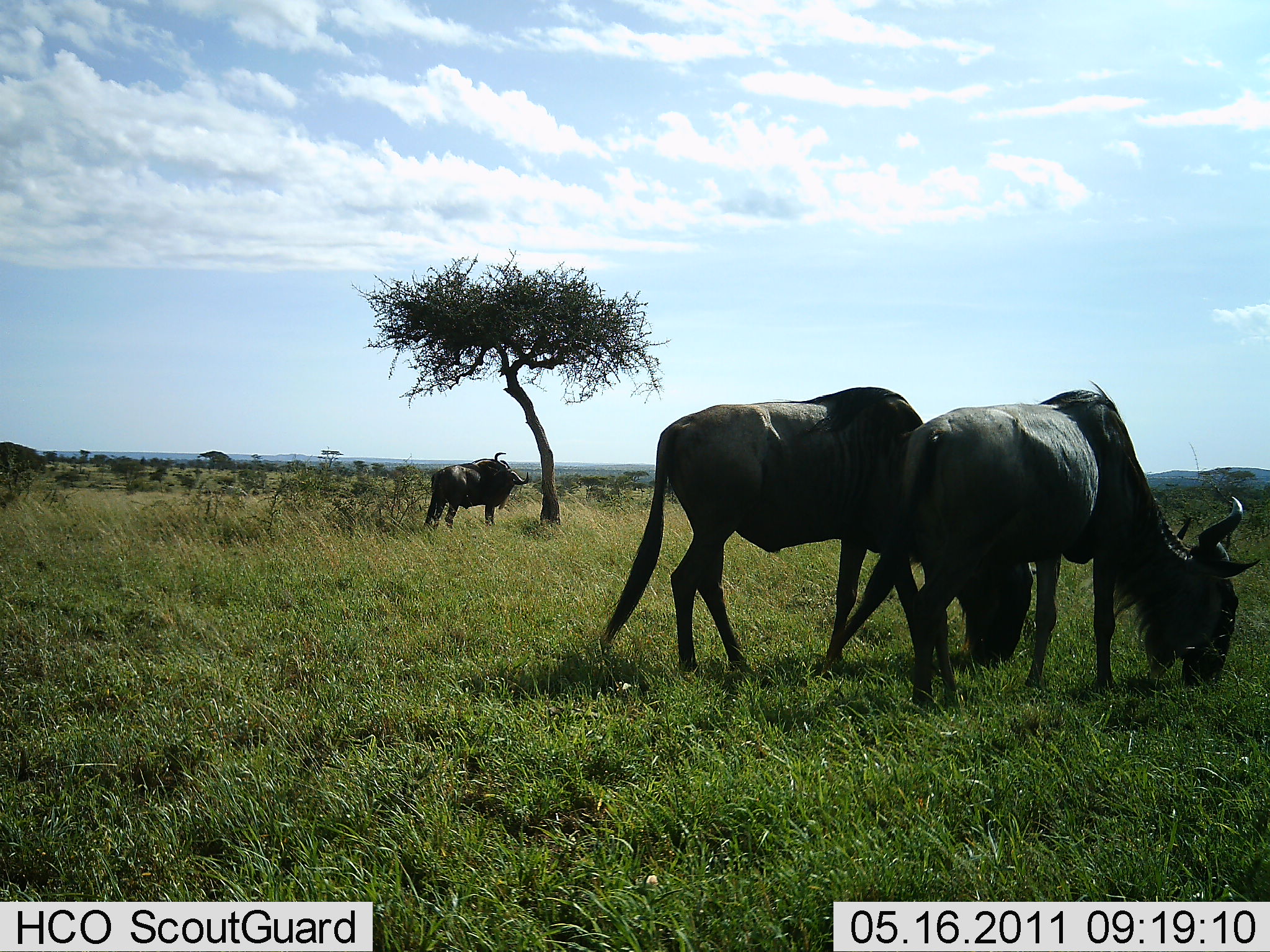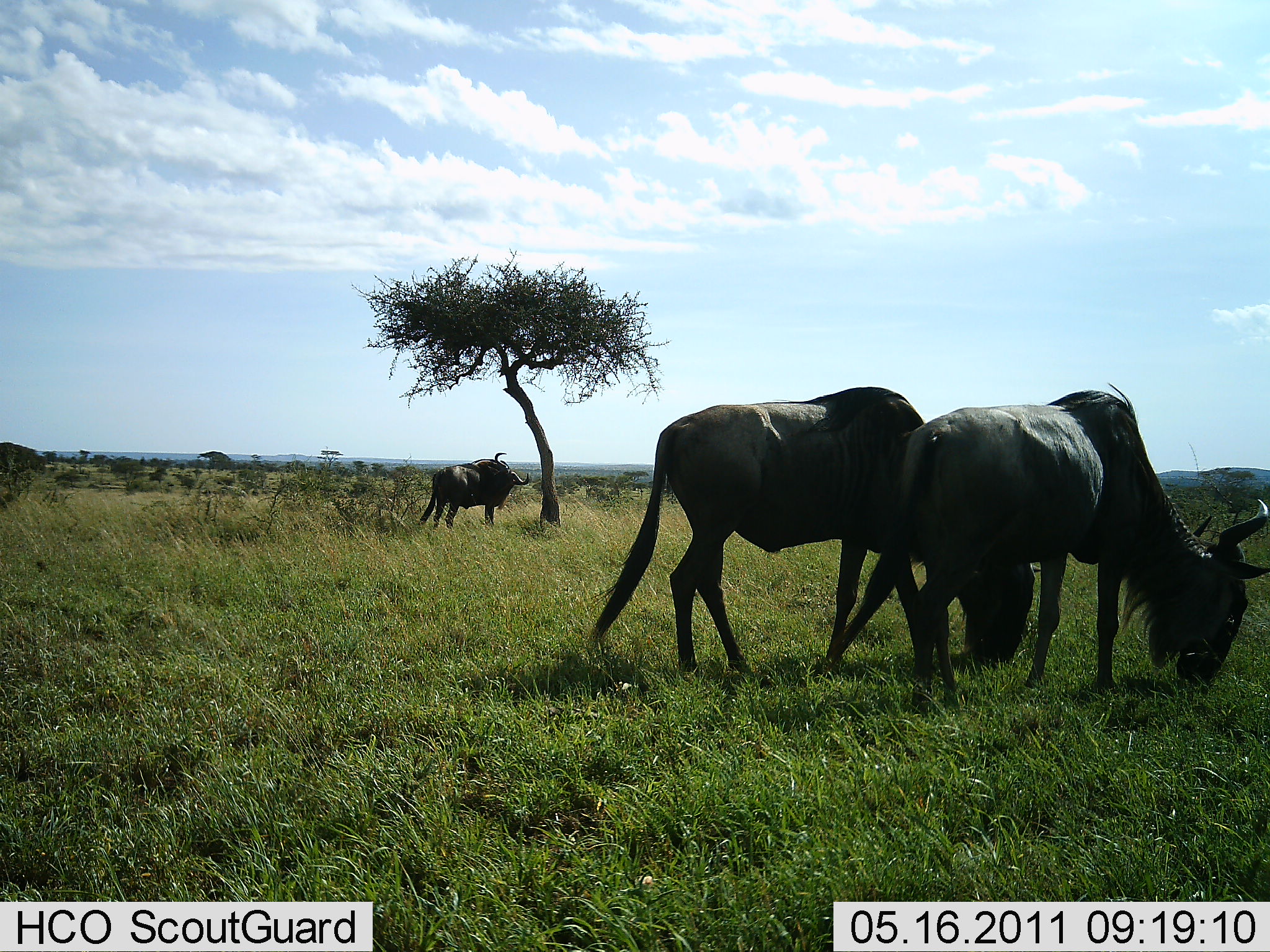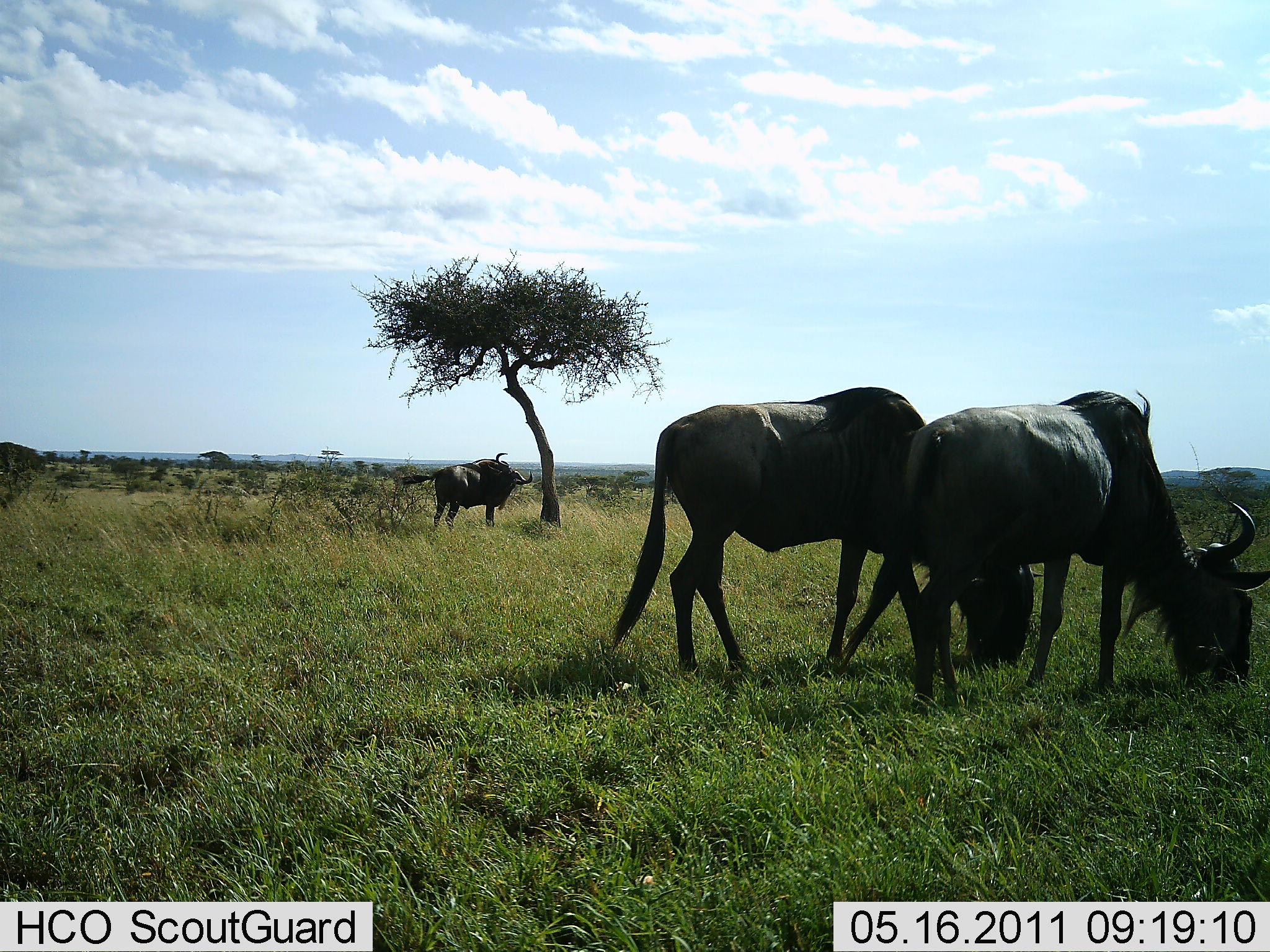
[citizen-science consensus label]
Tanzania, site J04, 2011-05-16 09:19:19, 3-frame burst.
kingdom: Animalia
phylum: Chordata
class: Mammalia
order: Artiodactyla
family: Bovidae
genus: Connochaetes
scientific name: Connochaetes taurinus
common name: blue wildebeest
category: wildebeest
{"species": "wildebeest (blue wildebeest) (Connochaetes taurinus)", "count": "3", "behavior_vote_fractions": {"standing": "55%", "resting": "0%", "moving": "0%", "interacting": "0%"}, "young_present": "0%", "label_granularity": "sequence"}